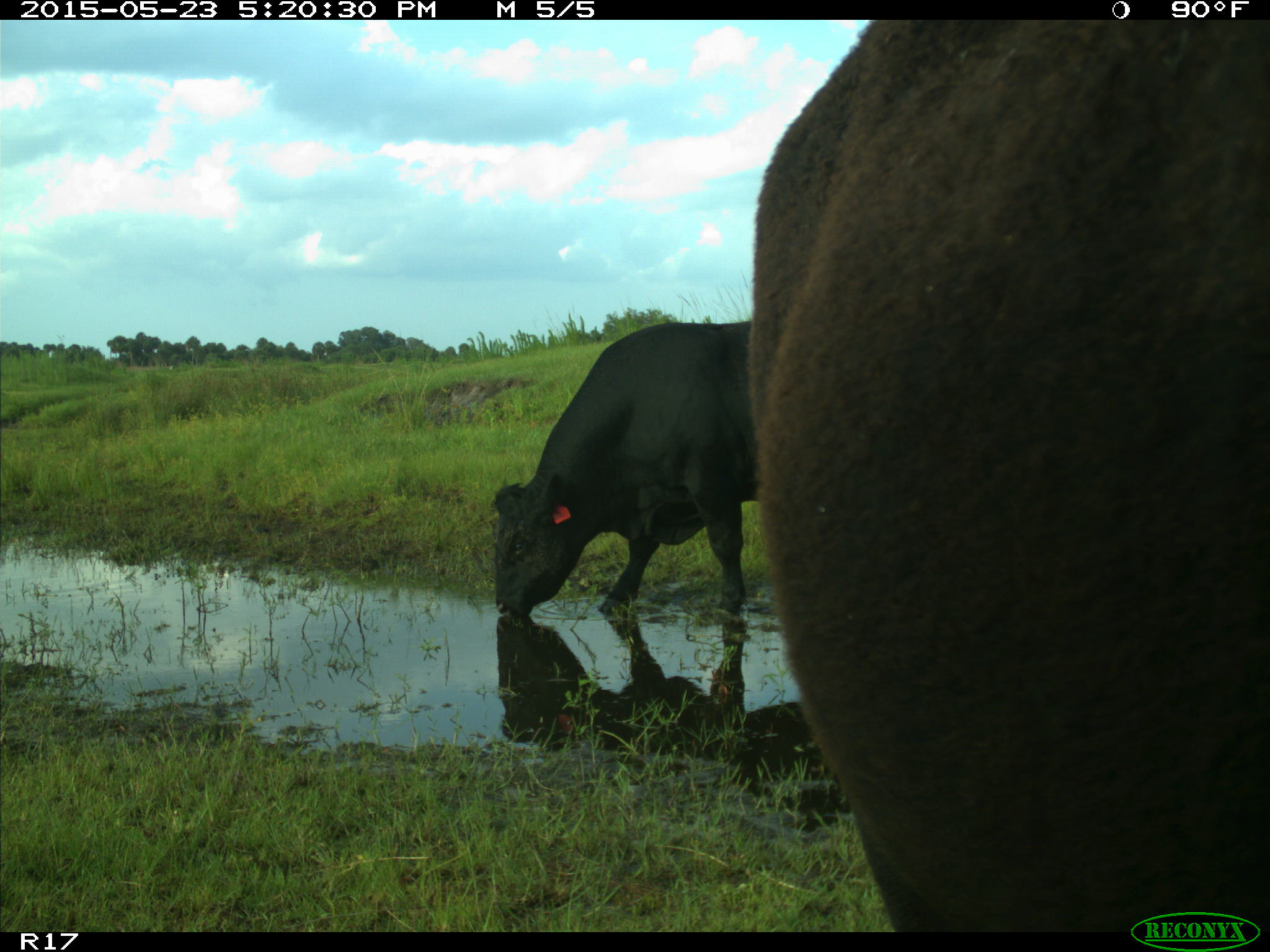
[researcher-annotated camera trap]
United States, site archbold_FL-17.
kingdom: Animalia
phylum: Chordata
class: Mammalia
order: Artiodactyla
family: Bovidae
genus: Bos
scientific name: Bos taurus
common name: domestic cow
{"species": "Bos taurus (domestic cow)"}